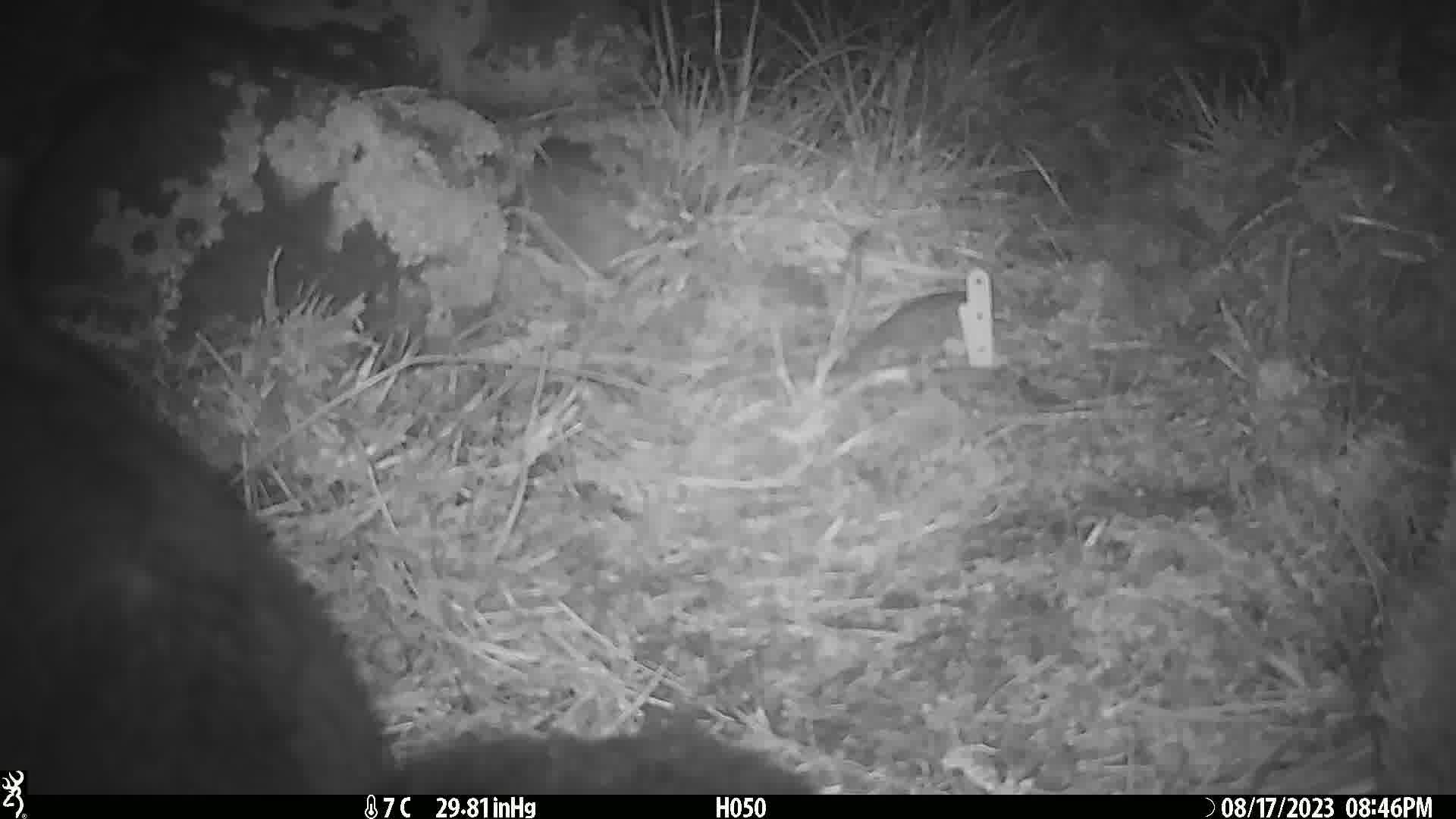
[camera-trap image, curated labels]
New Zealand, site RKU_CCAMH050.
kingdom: Animalia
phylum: Chordata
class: Mammalia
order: Diprotodontia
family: Phalangeridae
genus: Trichosurus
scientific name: Trichosurus vulpecula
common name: common brushtail possum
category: possum